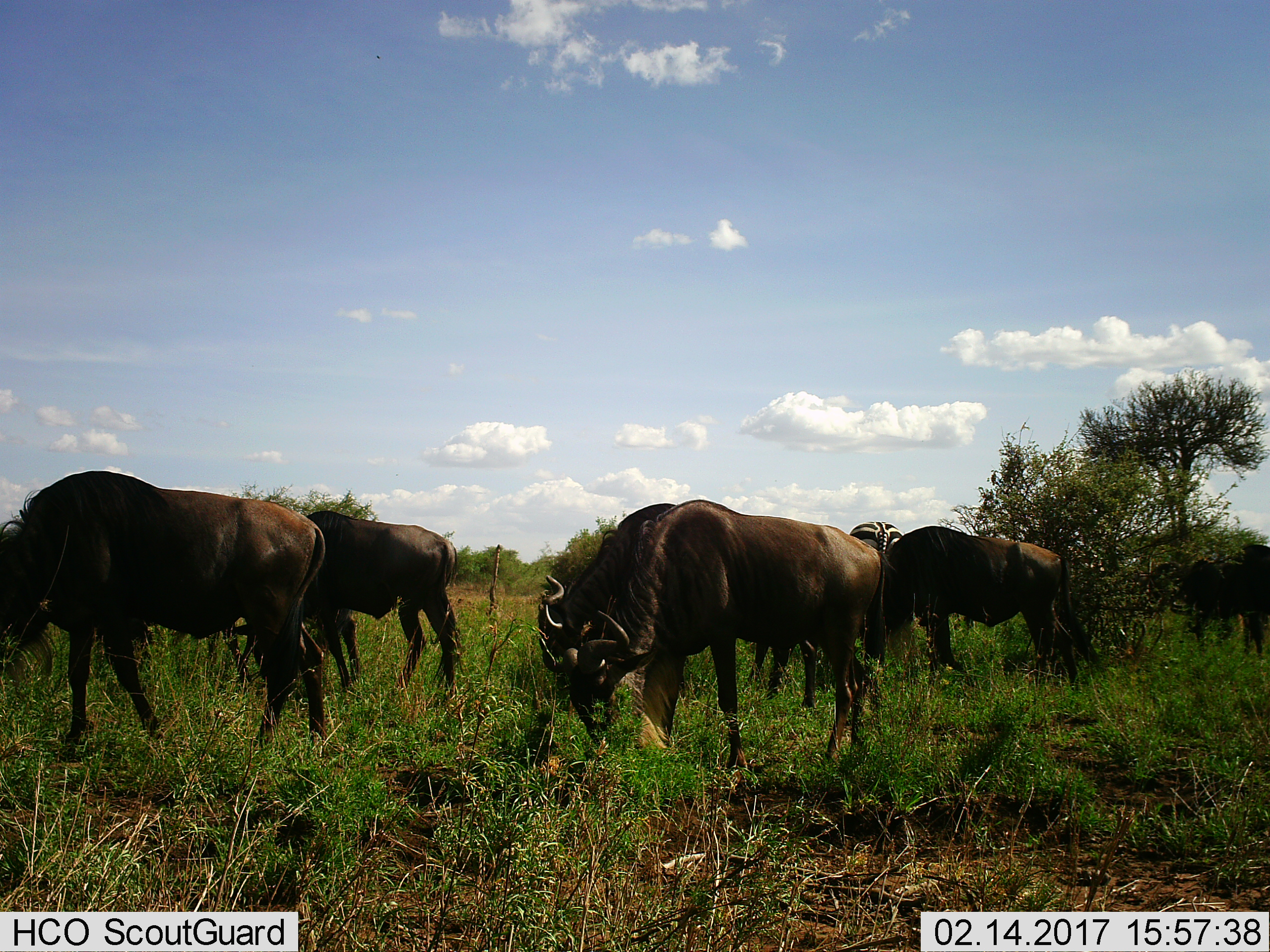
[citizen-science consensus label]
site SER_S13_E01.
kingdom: Animalia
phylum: Chordata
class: Mammalia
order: Artiodactyla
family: Bovidae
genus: Connochaetes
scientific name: Connochaetes taurinus taurinus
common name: blue wildebeest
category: wildebeestblue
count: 7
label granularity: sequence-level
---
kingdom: Animalia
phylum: Chordata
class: Mammalia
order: Perissodactyla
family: Equidae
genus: Equus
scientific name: Equus quagga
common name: plains zebra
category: zebraplains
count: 1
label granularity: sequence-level